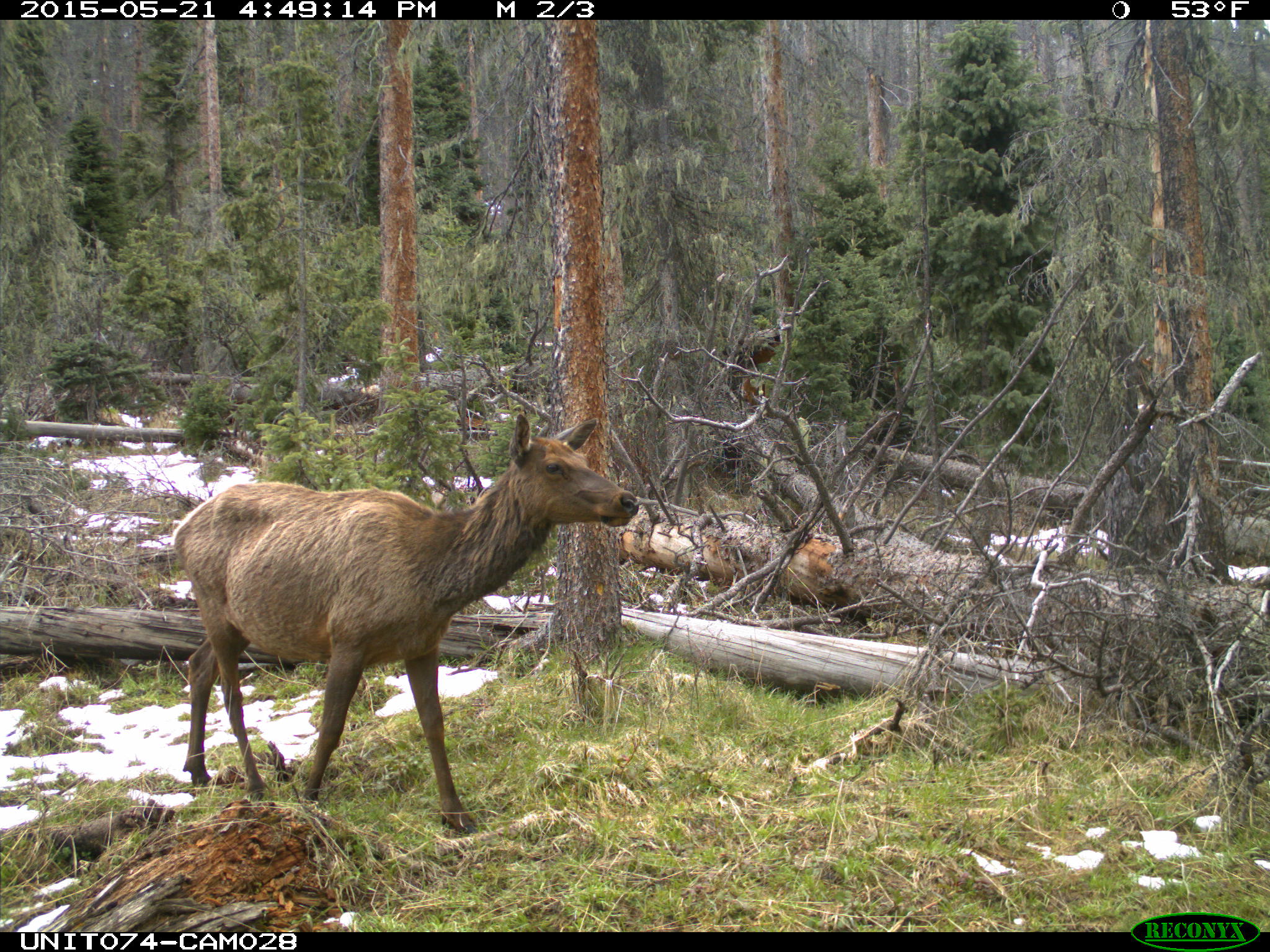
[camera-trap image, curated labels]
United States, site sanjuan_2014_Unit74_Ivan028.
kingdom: Animalia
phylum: Chordata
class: Mammalia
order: Artiodactyla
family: Cervidae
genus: Cervus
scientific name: Cervus elaphus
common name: red deer